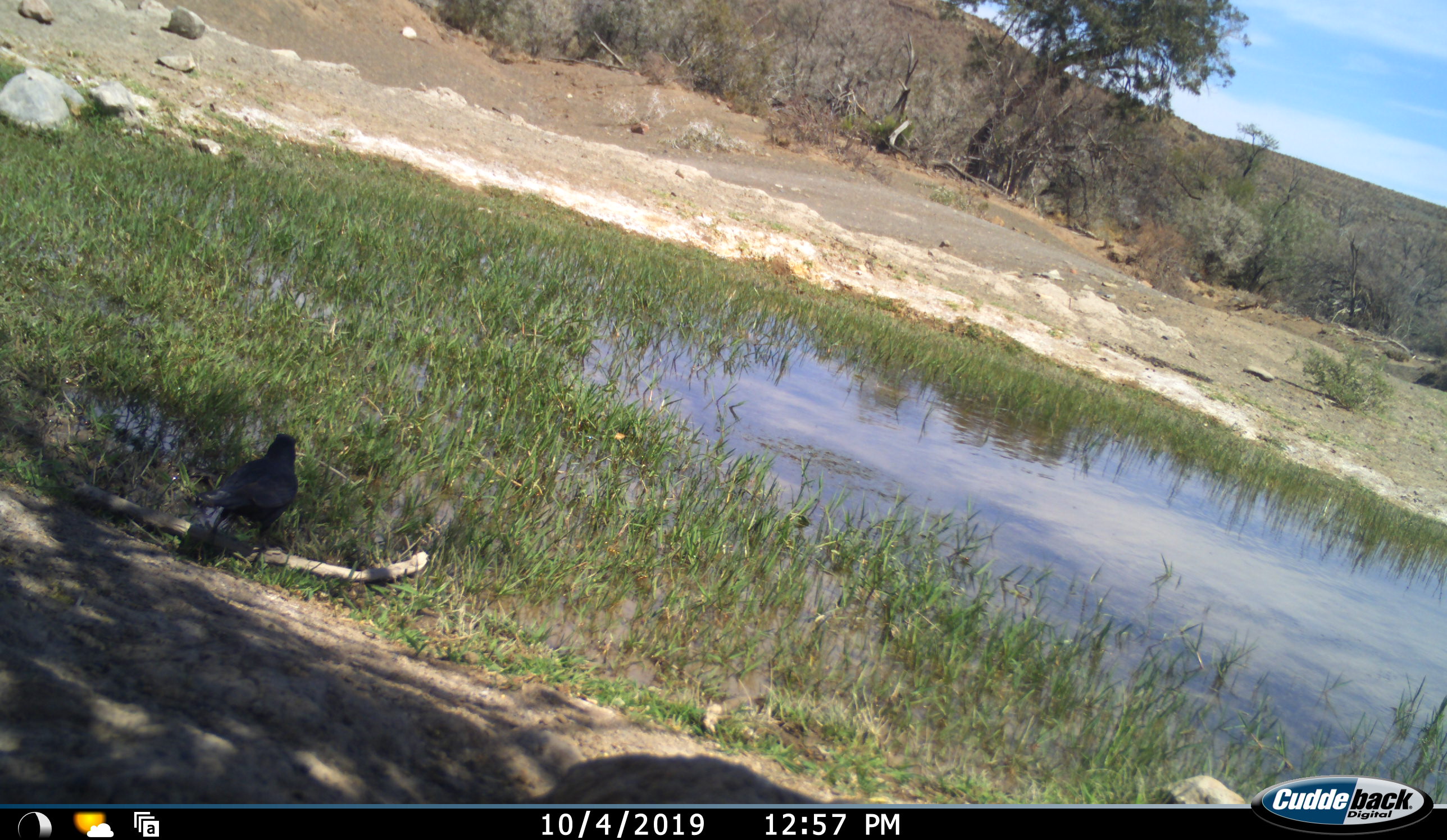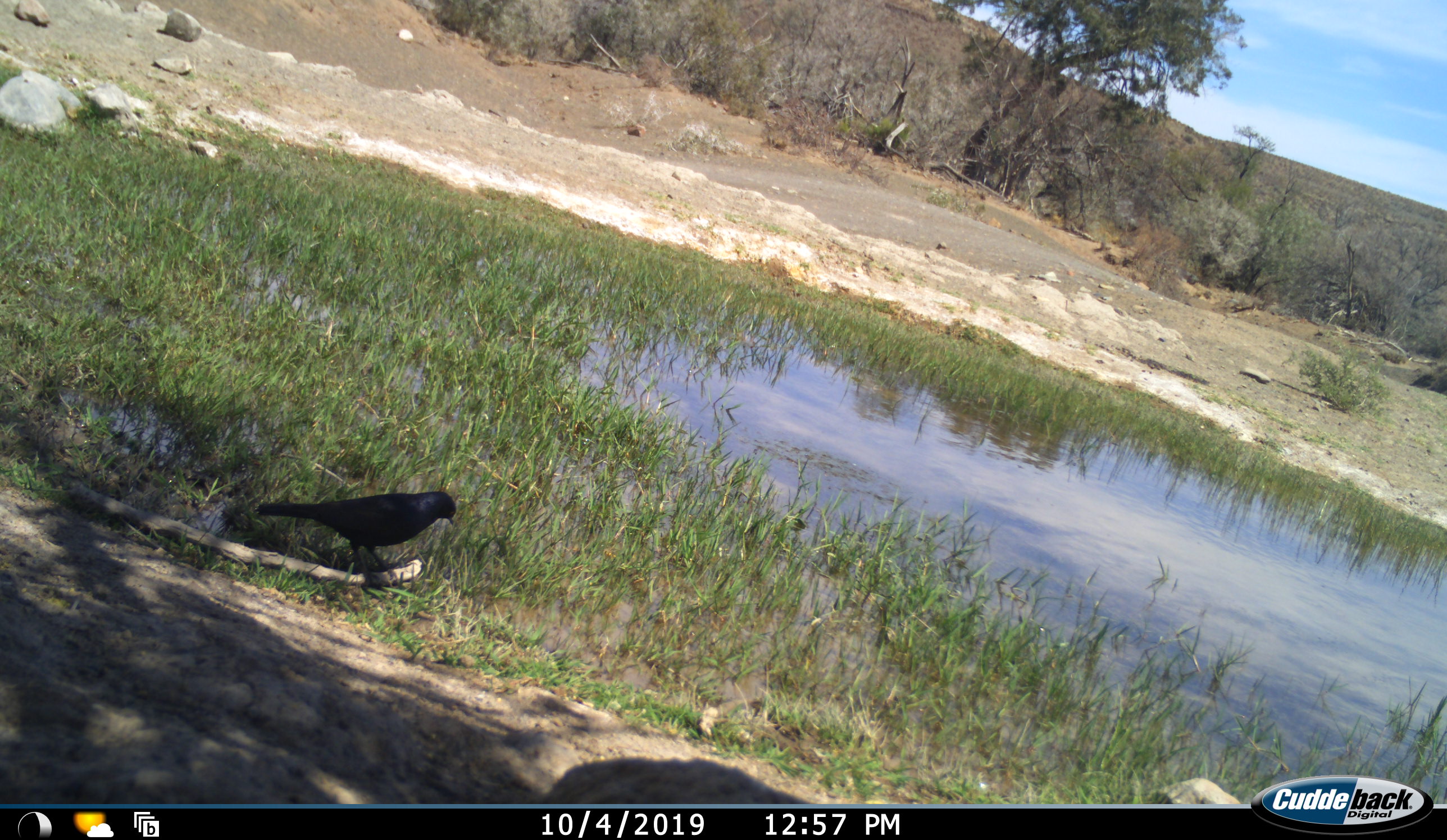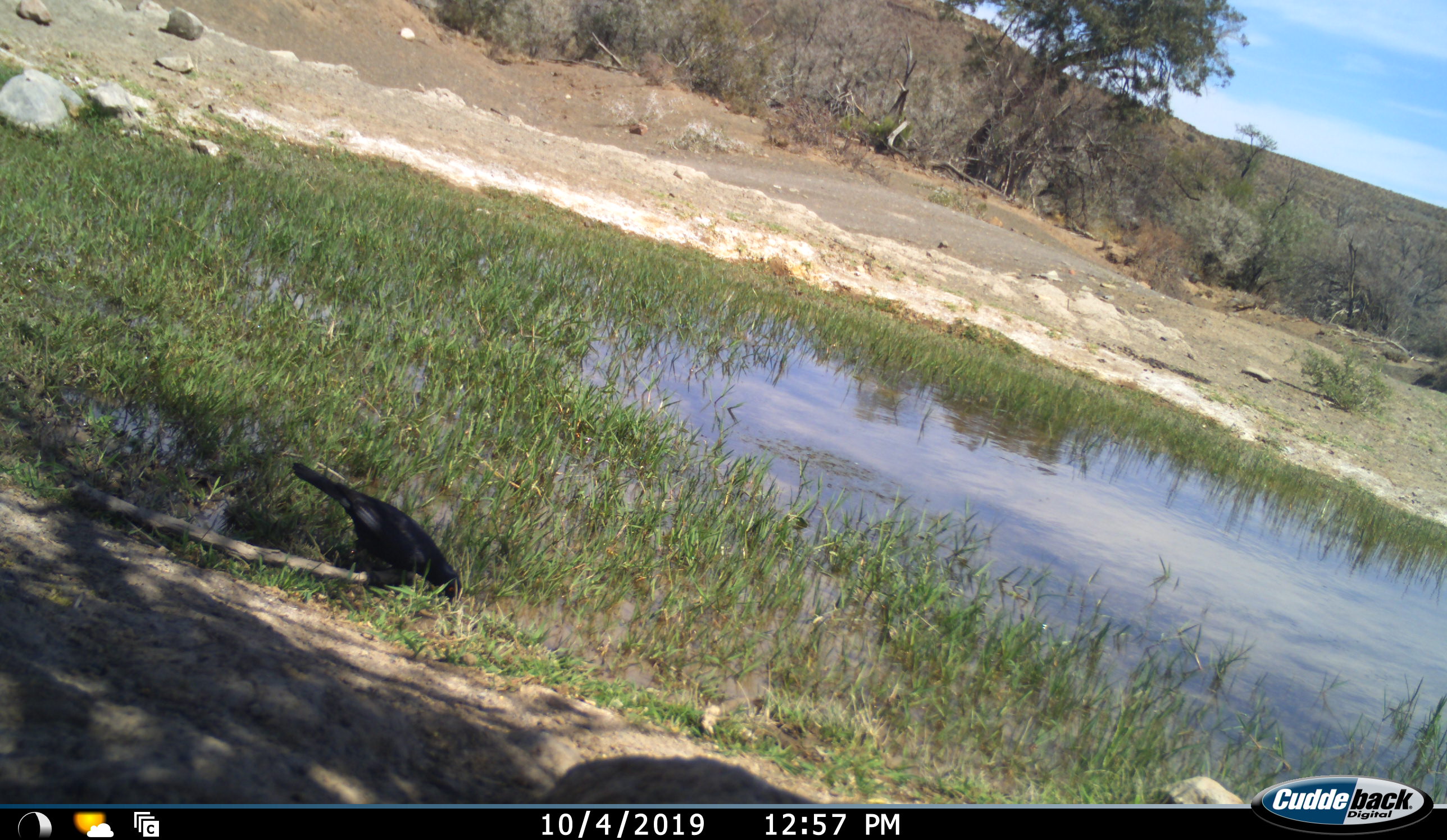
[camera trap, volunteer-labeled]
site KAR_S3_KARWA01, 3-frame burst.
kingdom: Animalia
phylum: Chordata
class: Aves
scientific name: Aves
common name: bird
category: birdother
Birdother (bird) (Aves), count 1. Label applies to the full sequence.